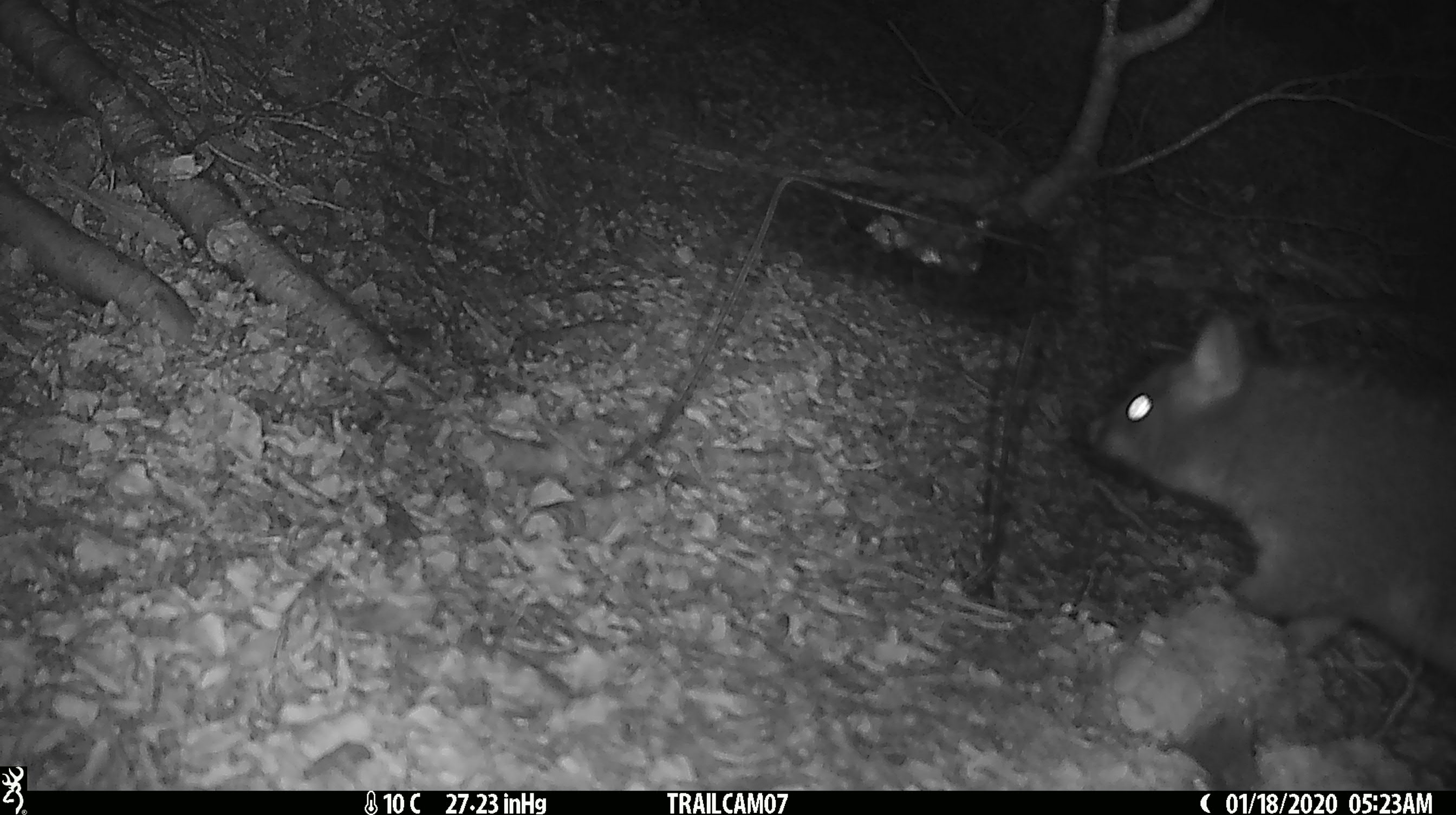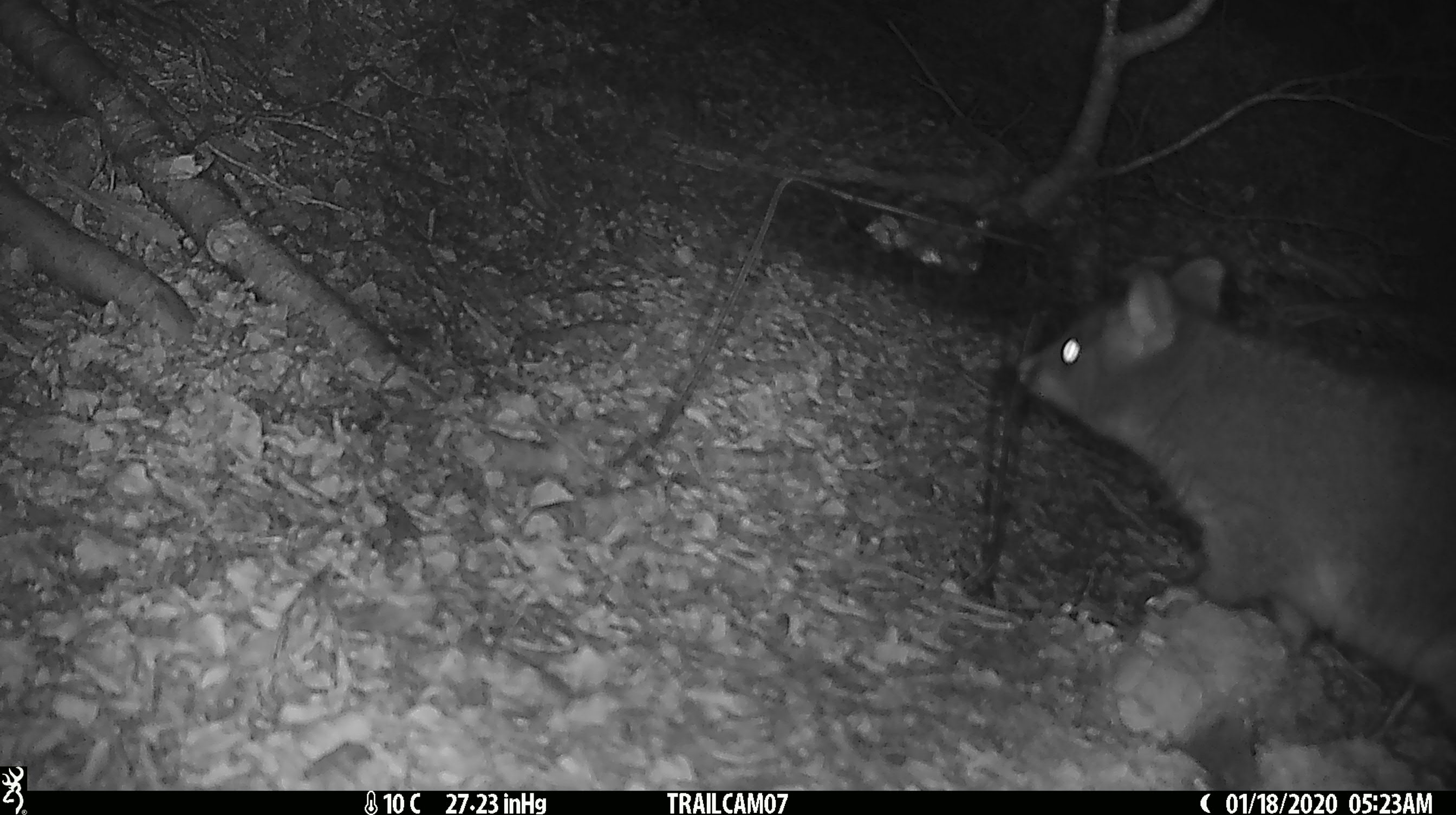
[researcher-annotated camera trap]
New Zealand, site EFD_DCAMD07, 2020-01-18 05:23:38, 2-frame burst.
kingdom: Animalia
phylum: Chordata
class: Mammalia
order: Diprotodontia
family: Phalangeridae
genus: Trichosurus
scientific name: Trichosurus vulpecula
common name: common brushtail possum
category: possum